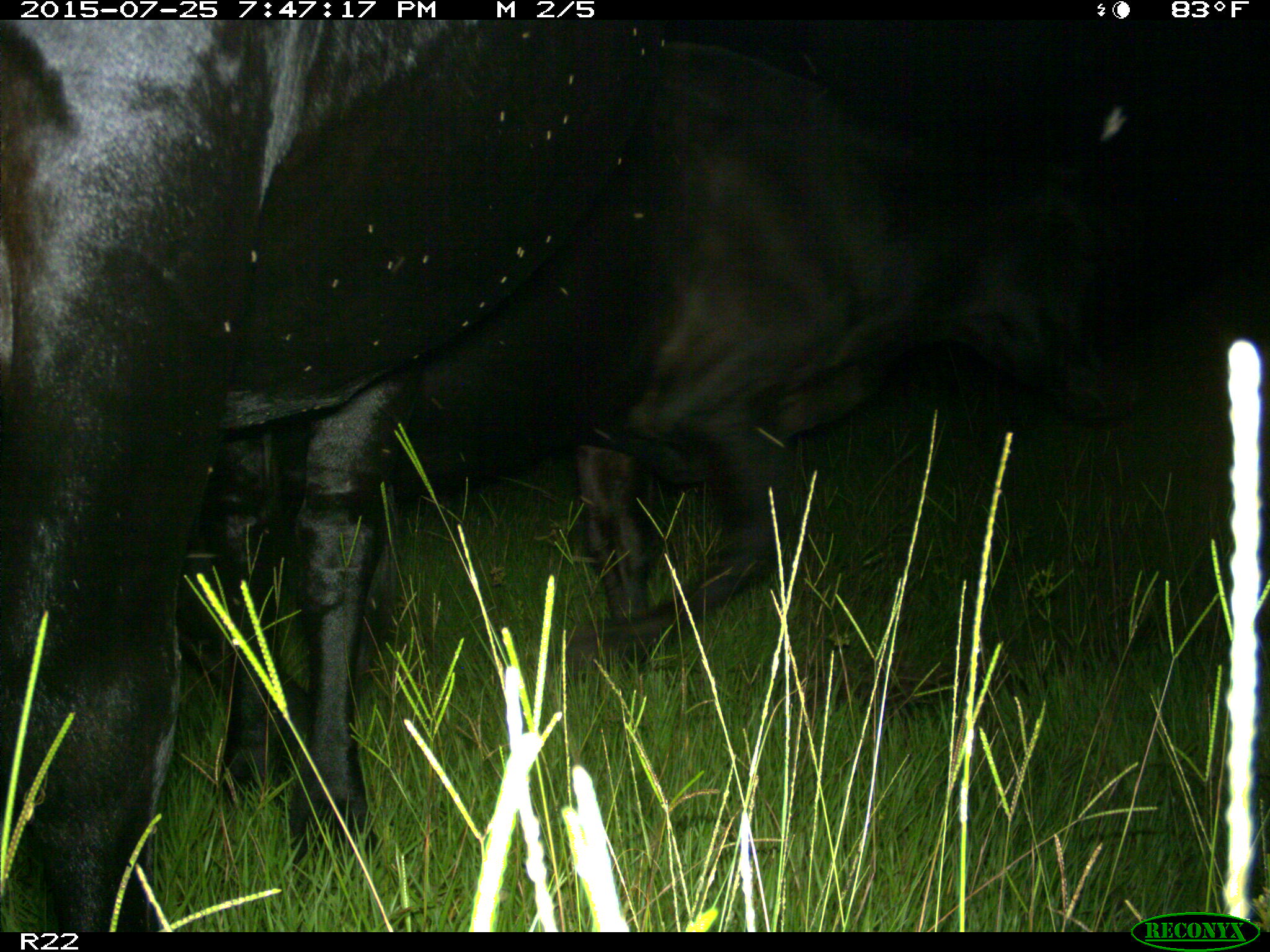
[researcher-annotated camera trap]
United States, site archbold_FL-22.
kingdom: Animalia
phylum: Chordata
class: Mammalia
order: Artiodactyla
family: Bovidae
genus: Bos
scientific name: Bos taurus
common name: domestic cow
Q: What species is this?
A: Bos taurus (domestic cow).